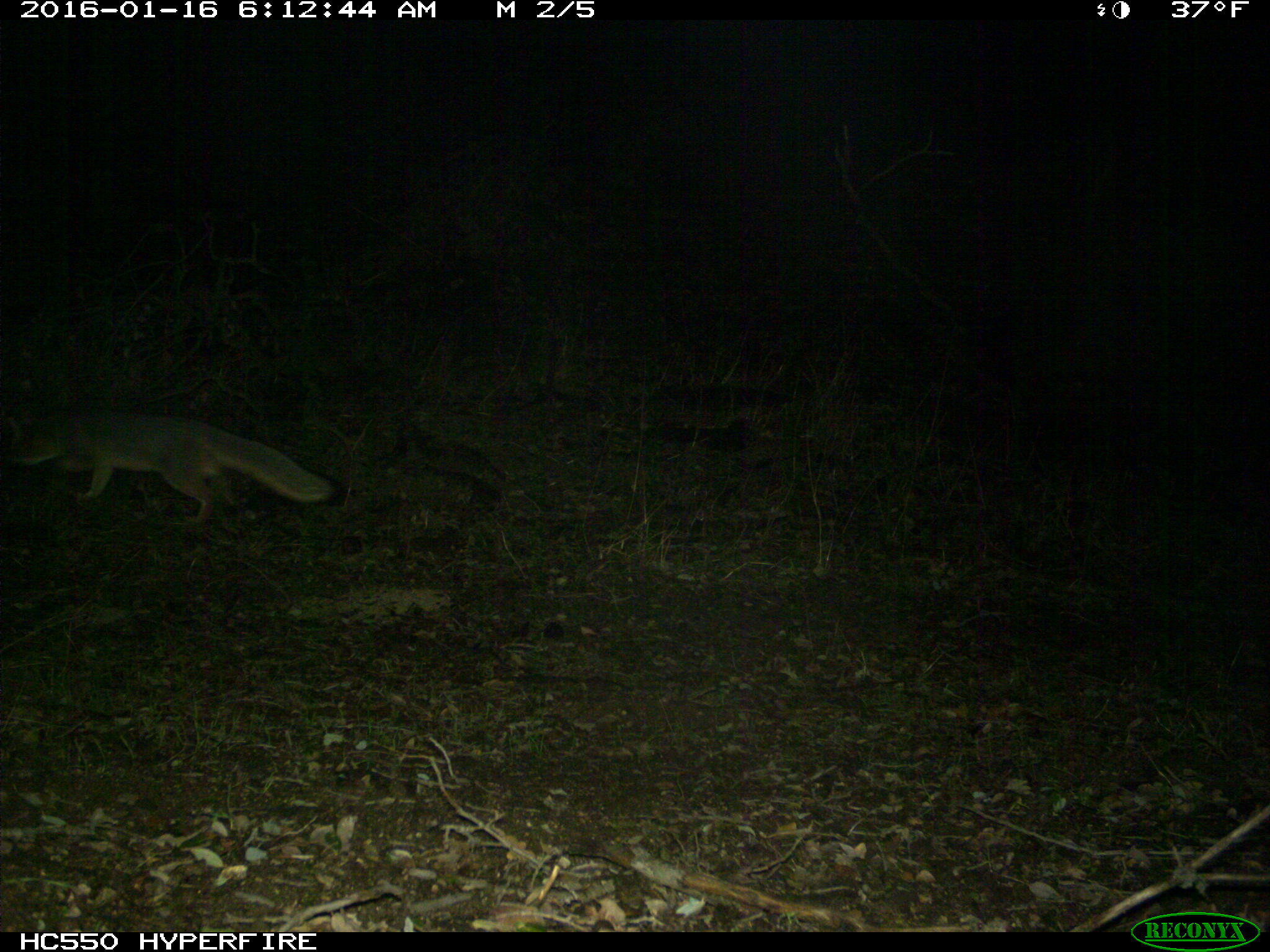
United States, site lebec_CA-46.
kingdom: Animalia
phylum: Chordata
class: Mammalia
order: Carnivora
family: Canidae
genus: Urocyon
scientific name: Urocyon cinereoargenteus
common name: gray fox